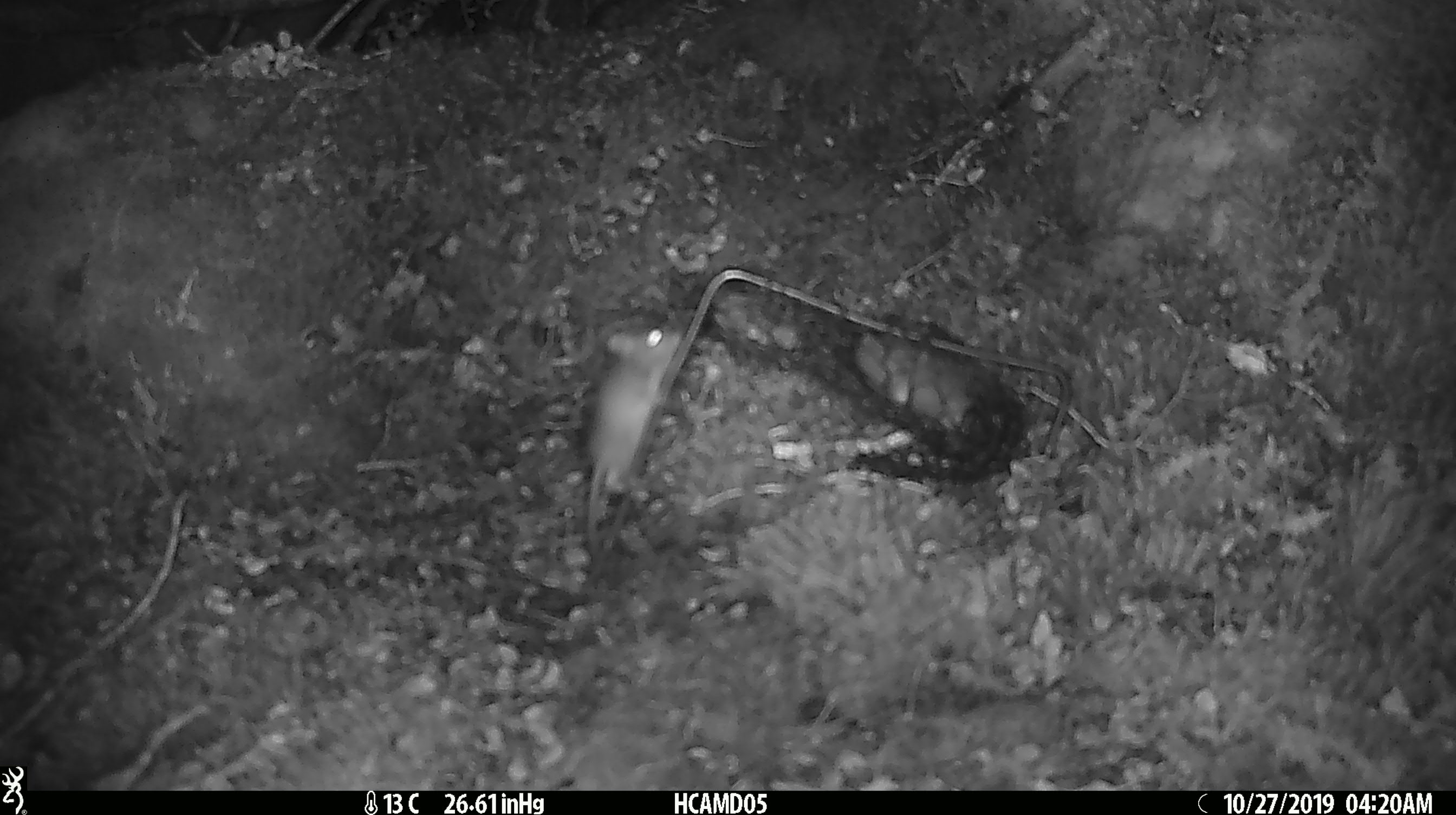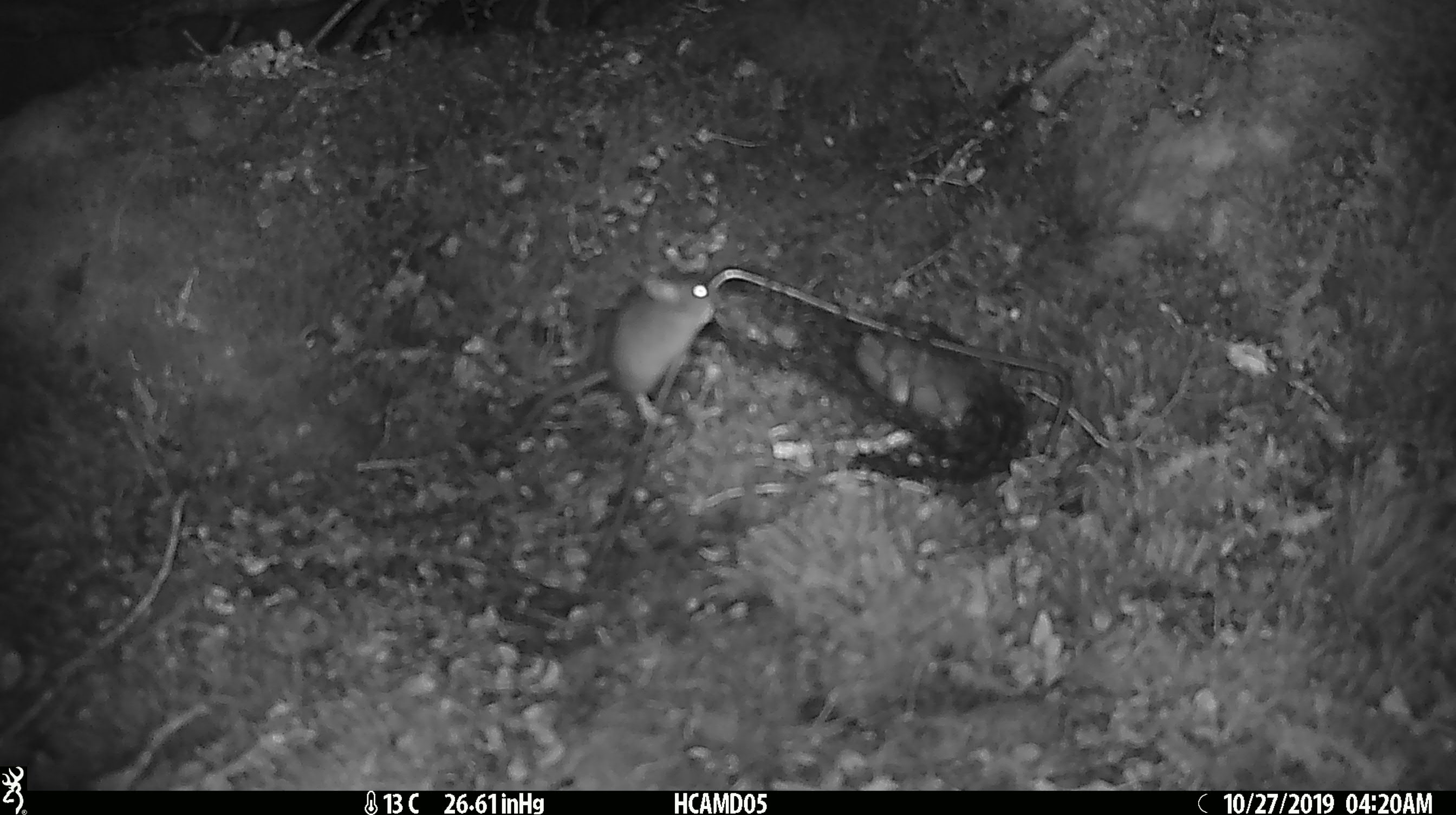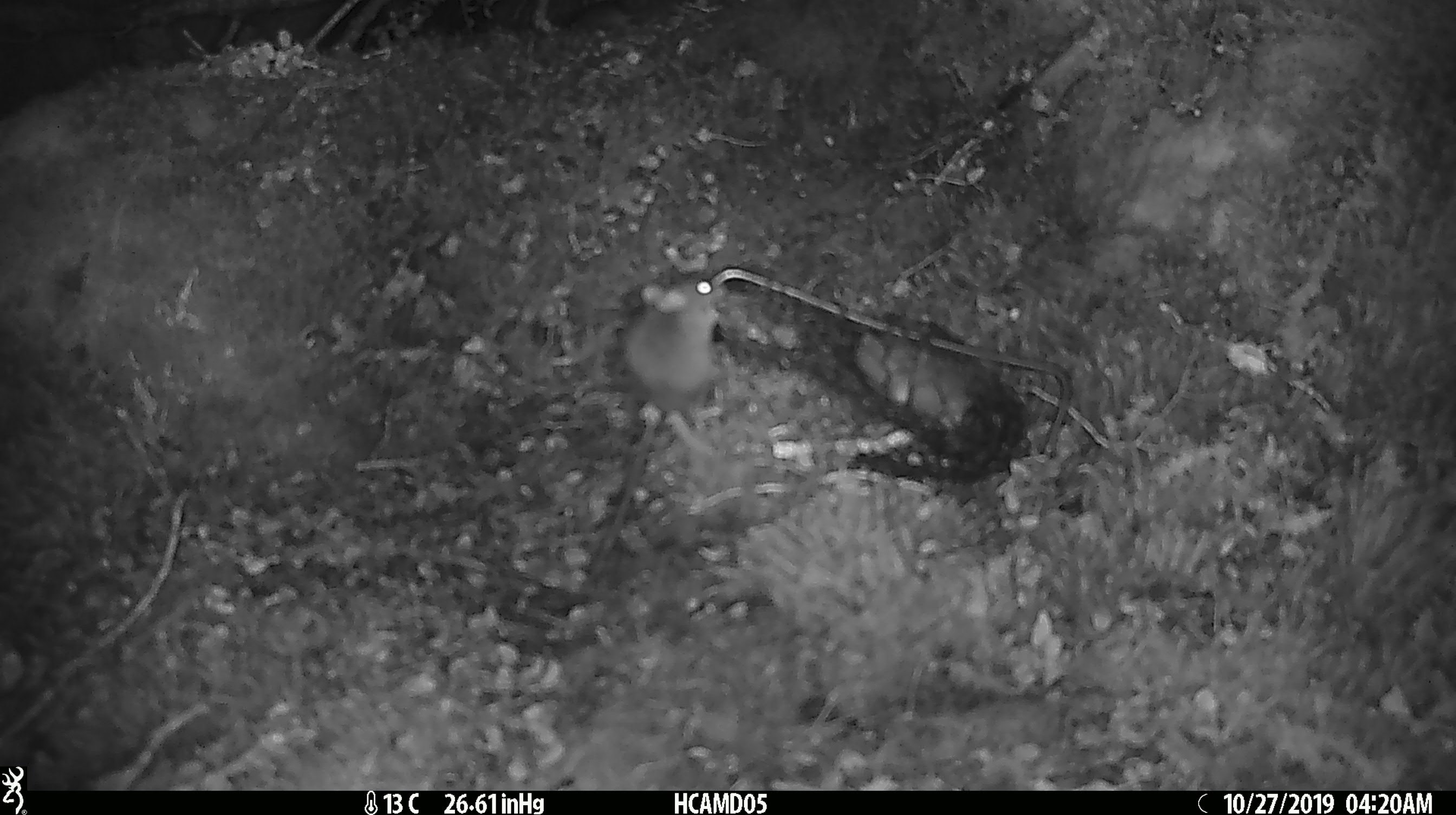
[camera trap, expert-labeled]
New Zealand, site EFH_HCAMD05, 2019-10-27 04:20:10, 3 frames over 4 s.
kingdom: Animalia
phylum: Chordata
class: Mammalia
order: Rodentia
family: Muridae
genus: Mus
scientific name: Mus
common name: mouse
Mouse (Mus).